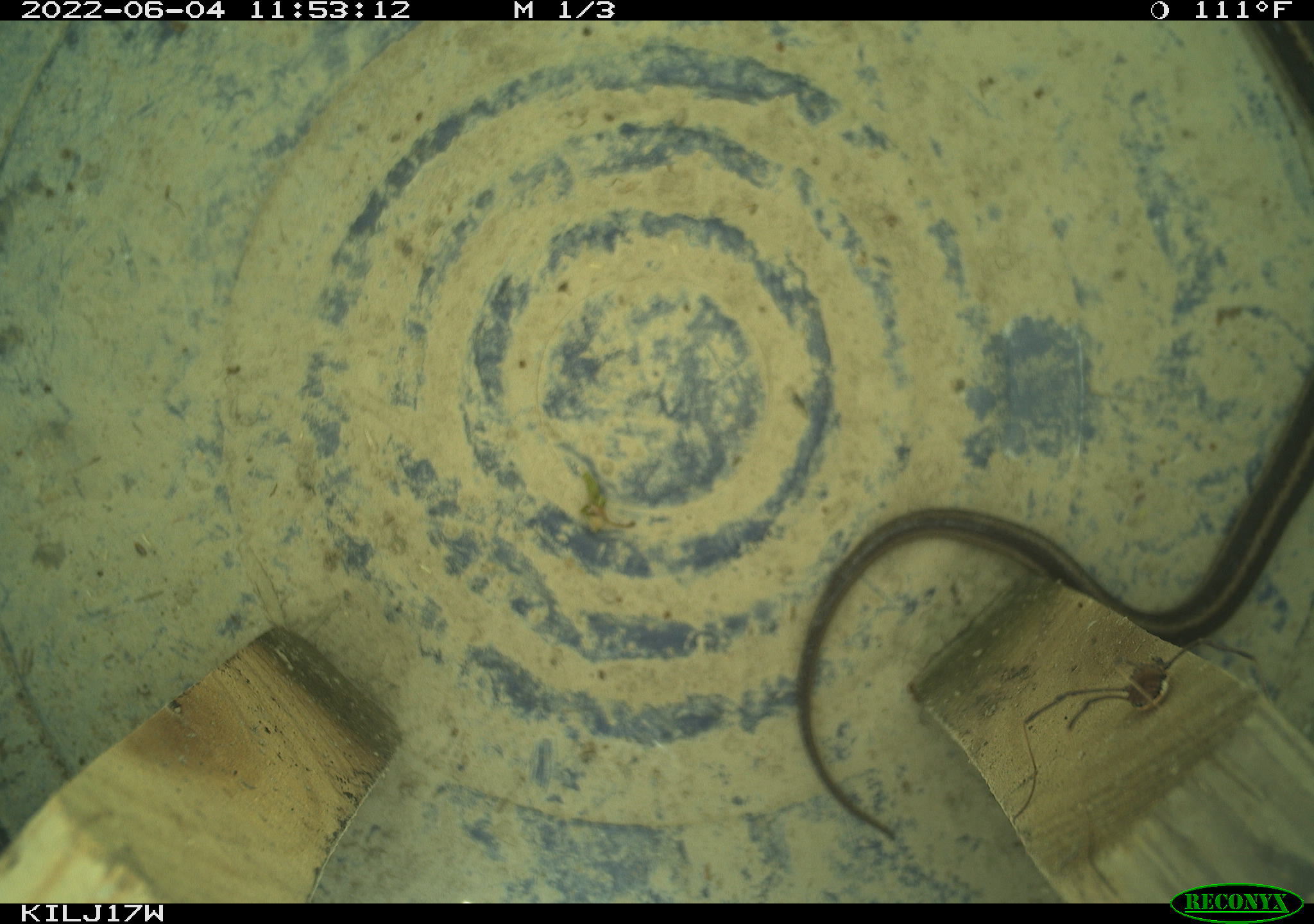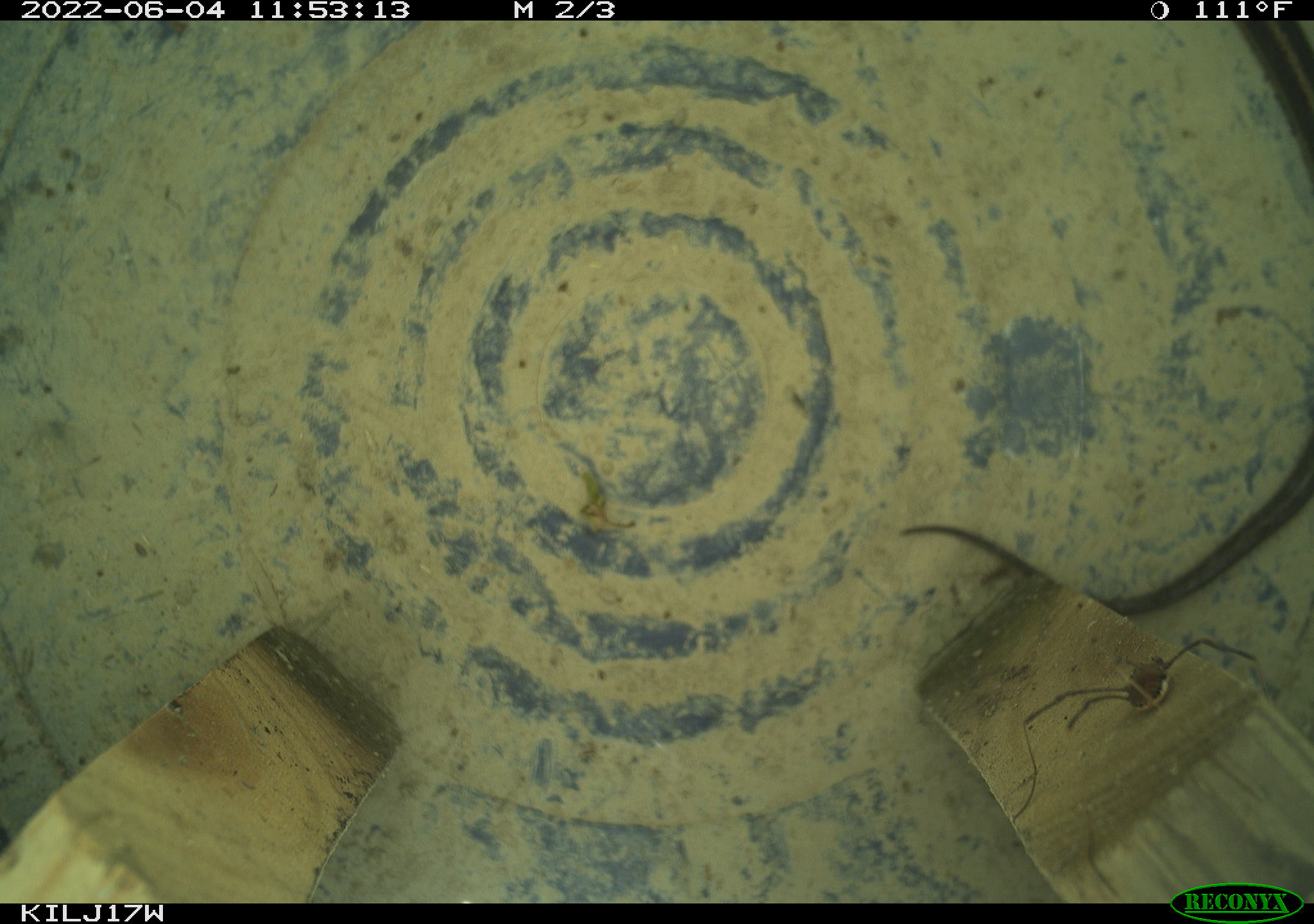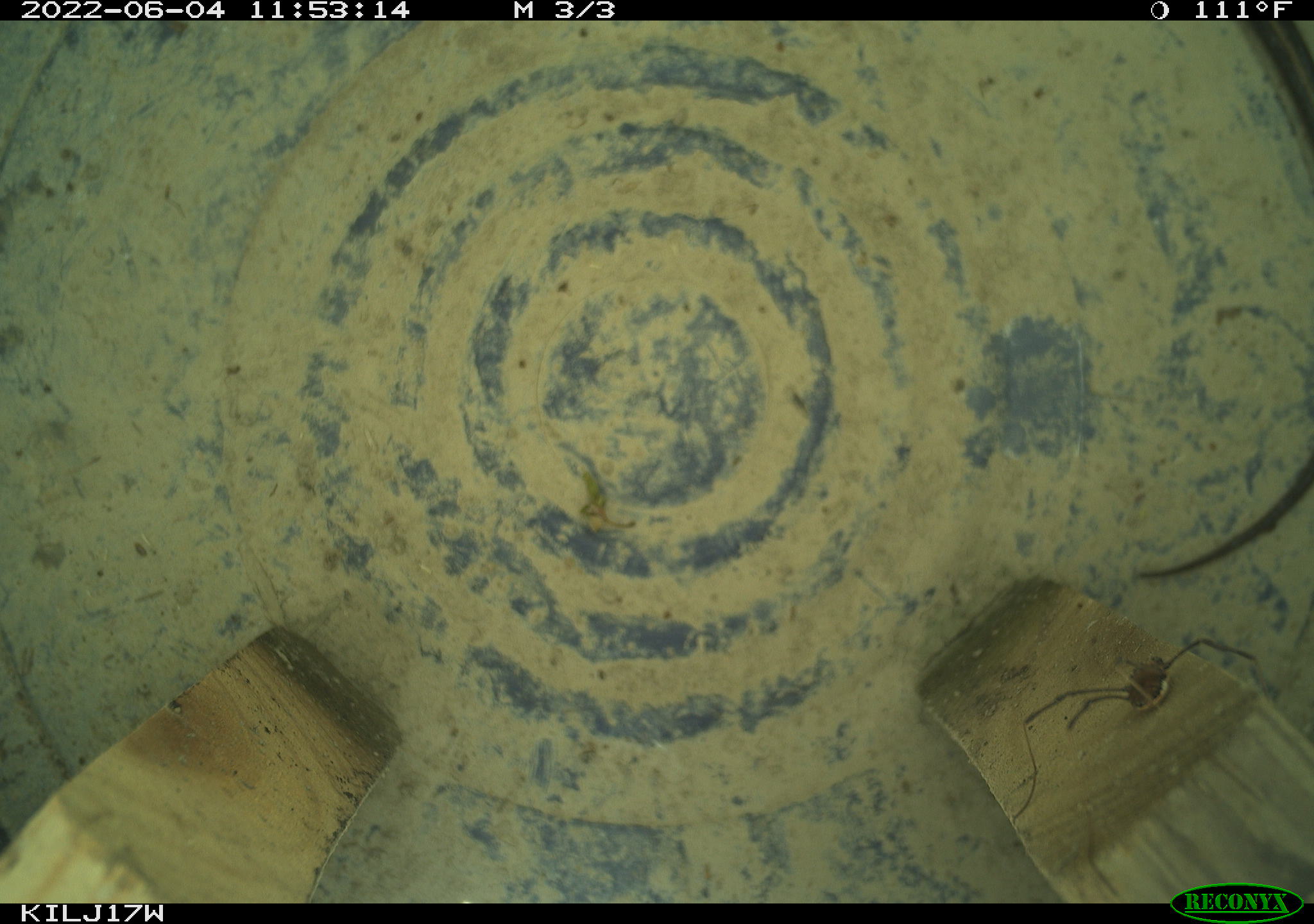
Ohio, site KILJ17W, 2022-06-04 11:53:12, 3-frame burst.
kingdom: Animalia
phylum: Chordata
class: Reptilia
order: Squamata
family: Colubridae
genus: Thamnophis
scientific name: Thamnophis sirtalis sirtalis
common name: eastern gartersnake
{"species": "eastern gartersnake (Thamnophis sirtalis sirtalis)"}